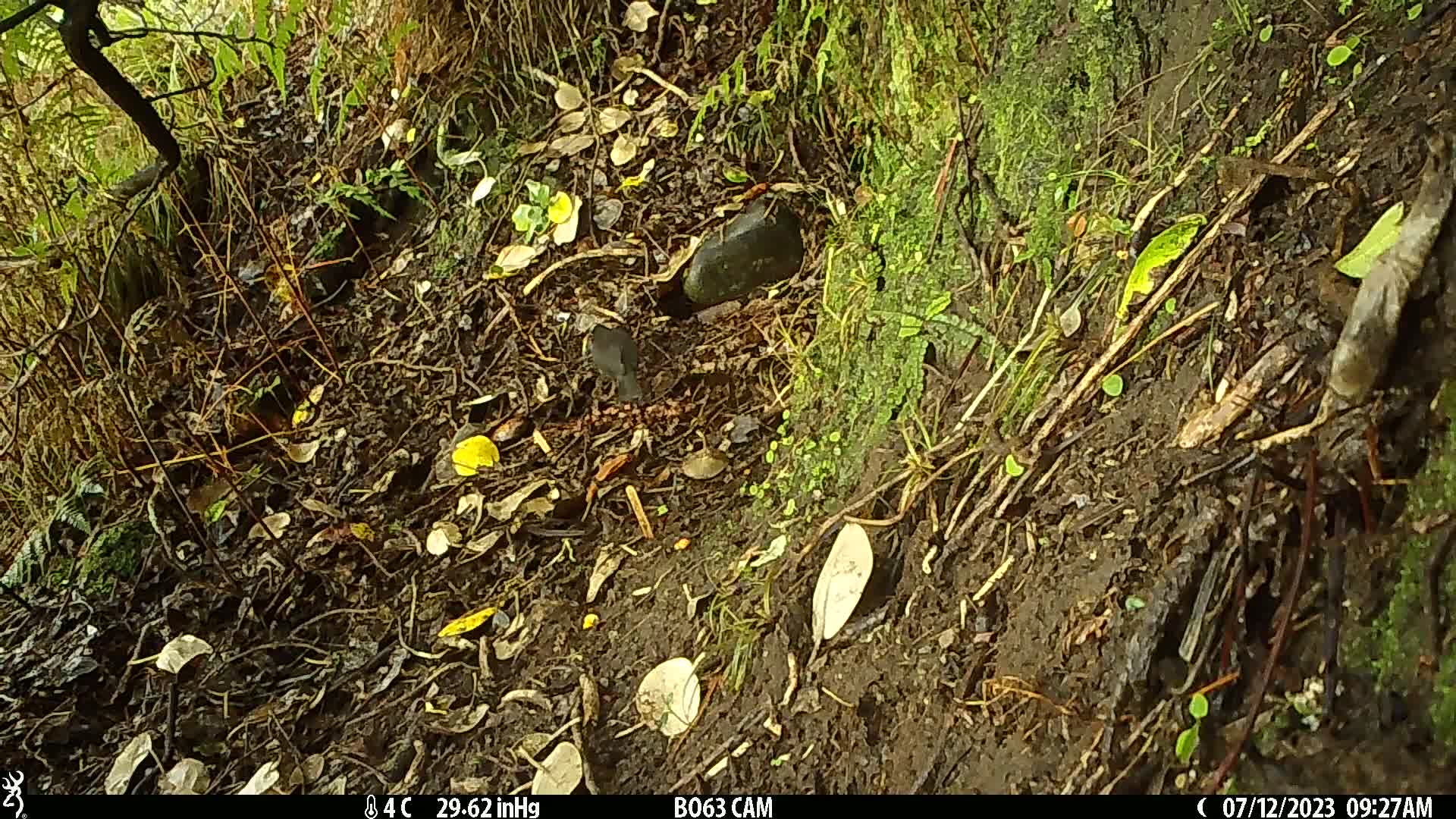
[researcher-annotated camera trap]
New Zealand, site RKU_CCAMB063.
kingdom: Animalia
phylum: Chordata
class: Aves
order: Passeriformes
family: Turdidae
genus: Turdus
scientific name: Turdus merula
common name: eurasian blackbird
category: blackbird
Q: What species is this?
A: Blackbird (eurasian blackbird) (Turdus merula).